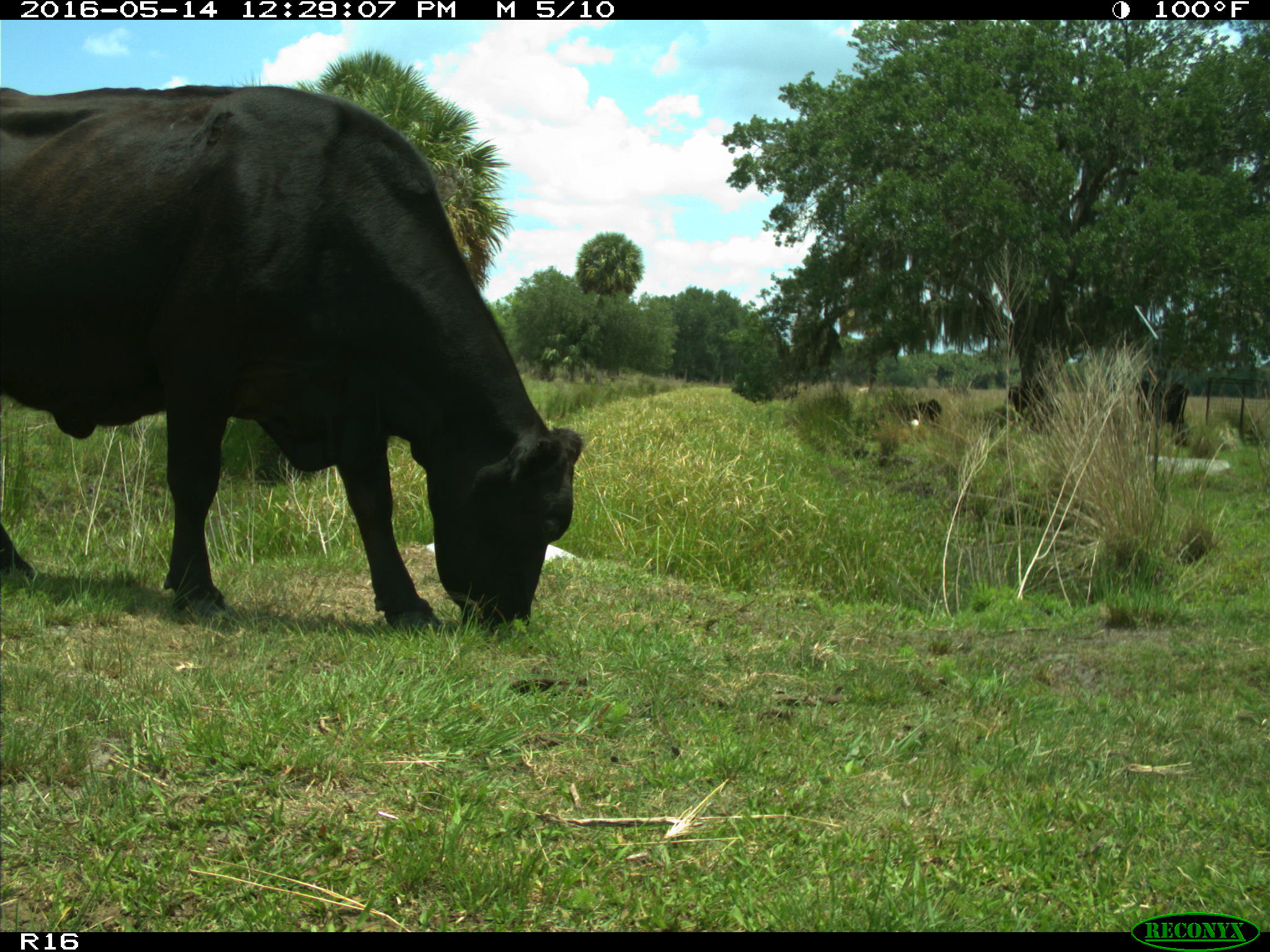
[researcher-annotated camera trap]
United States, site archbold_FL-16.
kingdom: Animalia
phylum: Chordata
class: Mammalia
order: Artiodactyla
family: Bovidae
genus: Bos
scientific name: Bos taurus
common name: domestic cow